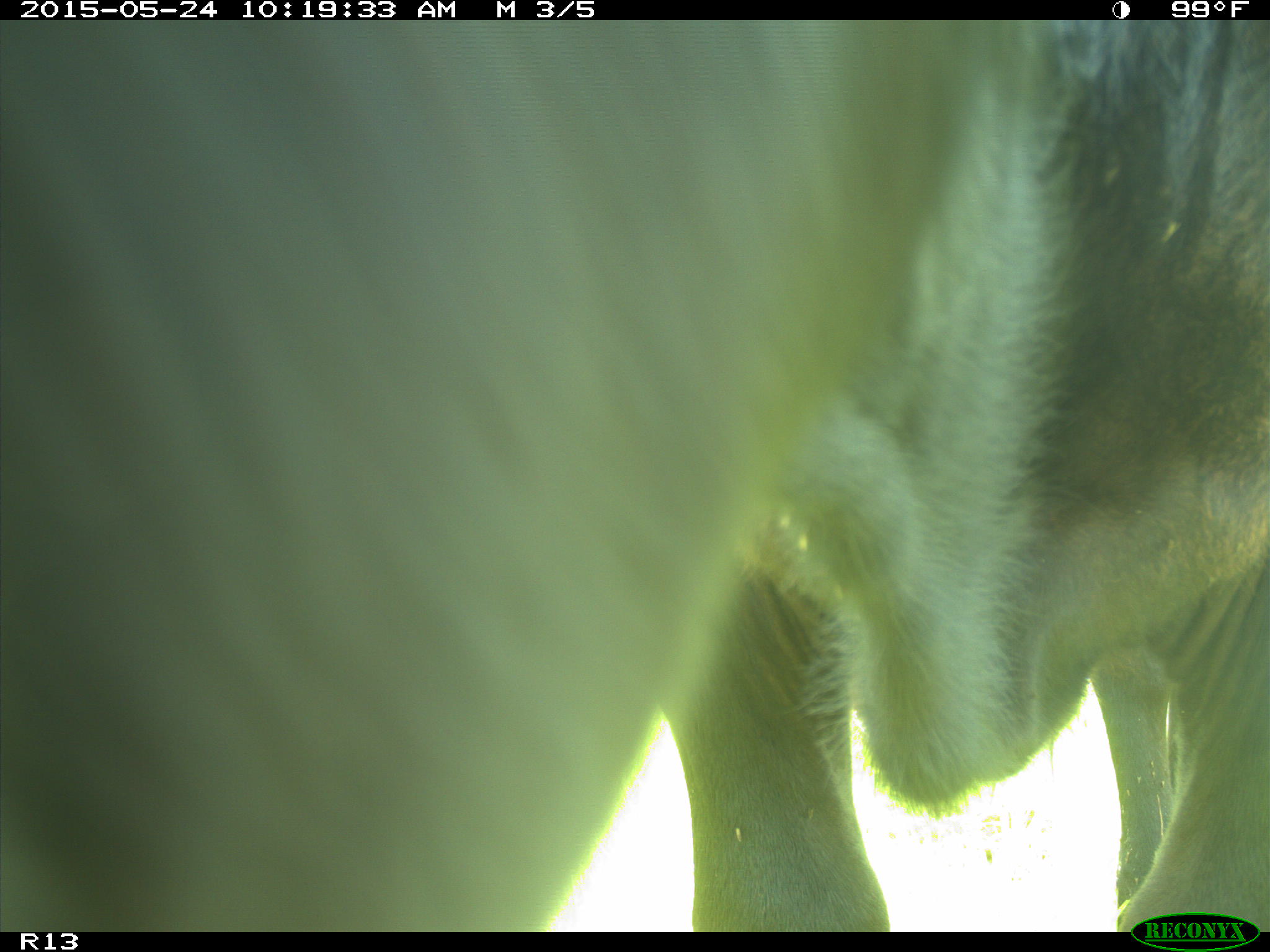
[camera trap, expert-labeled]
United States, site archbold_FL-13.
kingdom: Animalia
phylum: Chordata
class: Mammalia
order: Artiodactyla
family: Bovidae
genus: Bos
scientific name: Bos taurus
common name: domestic cow